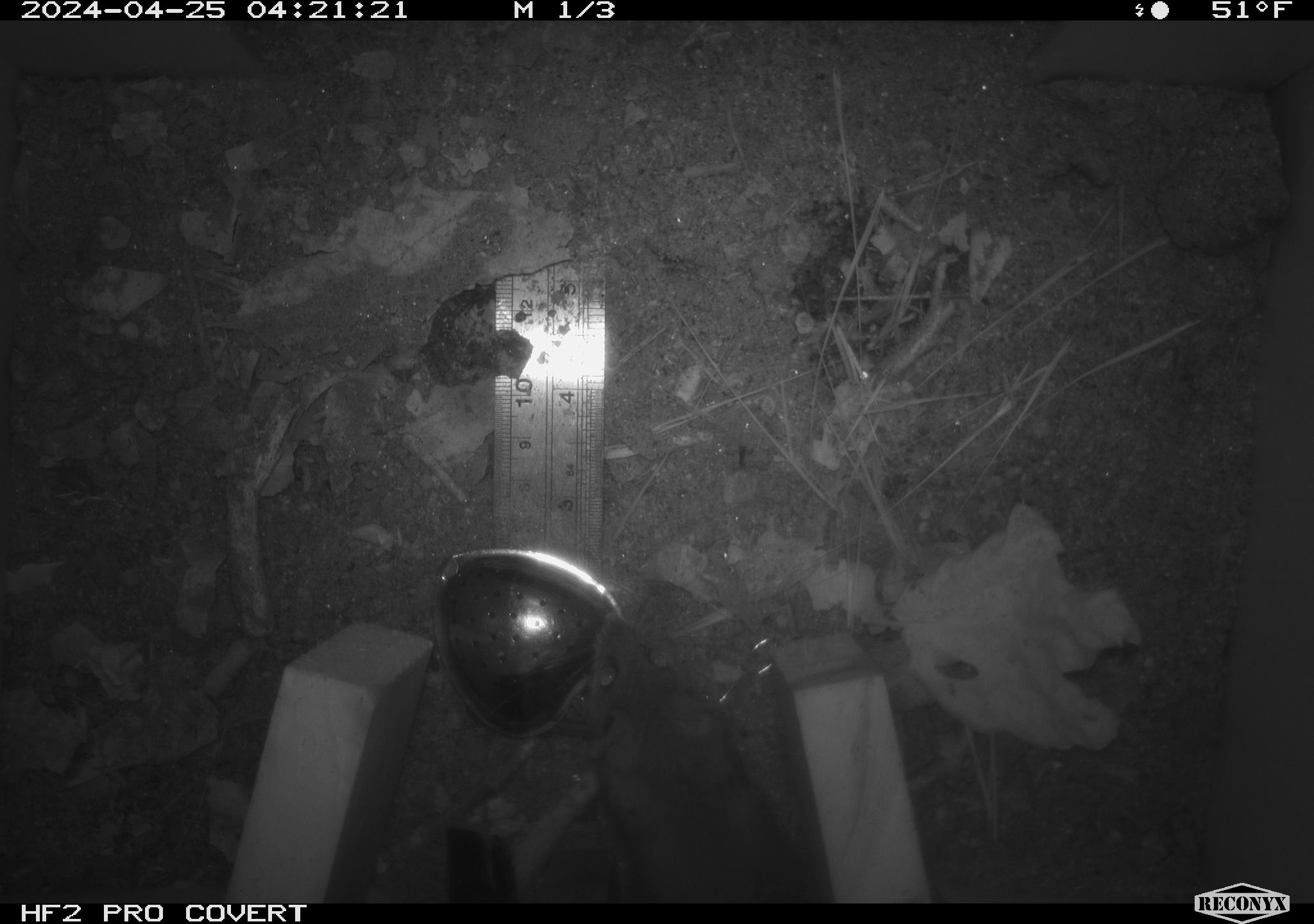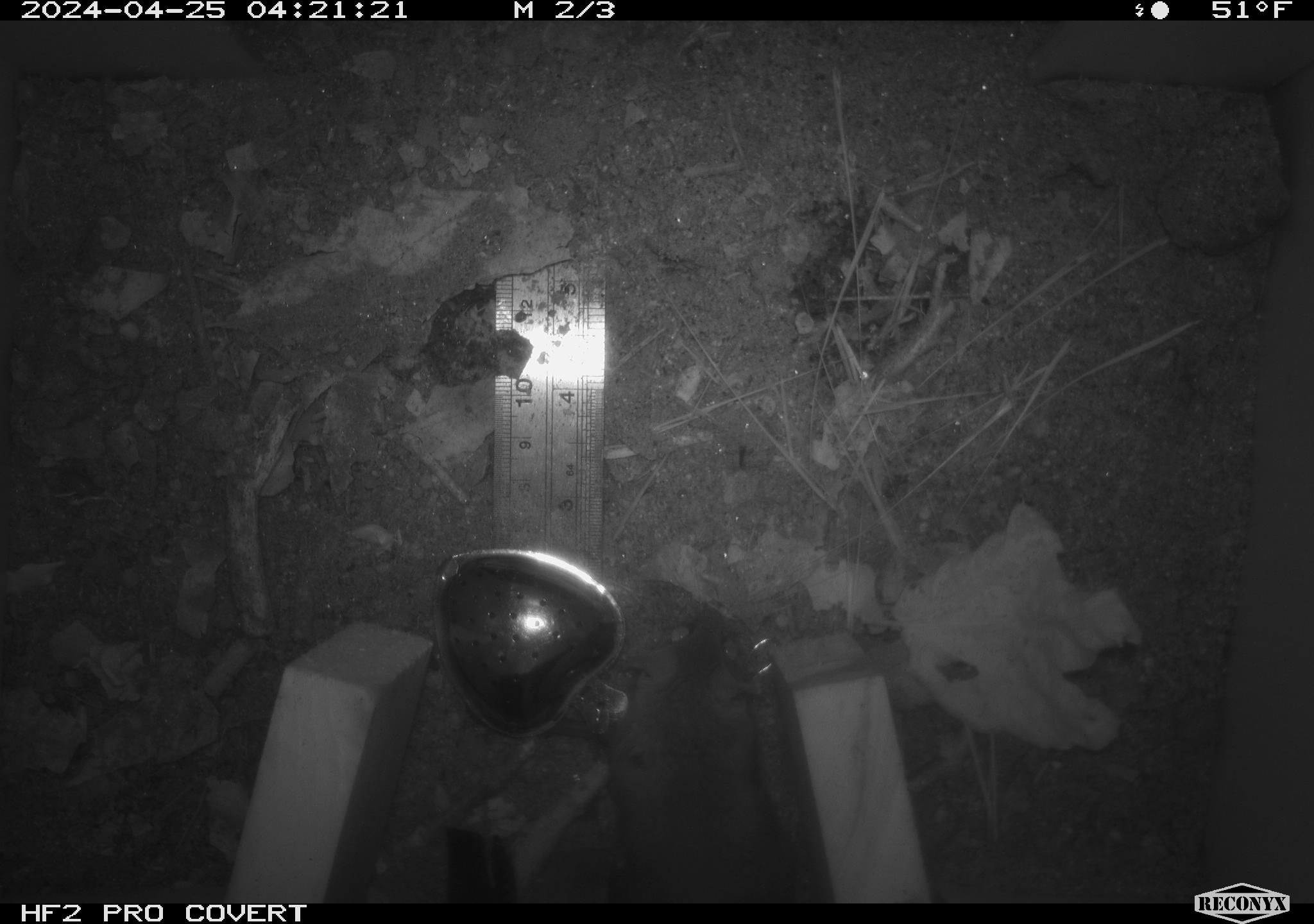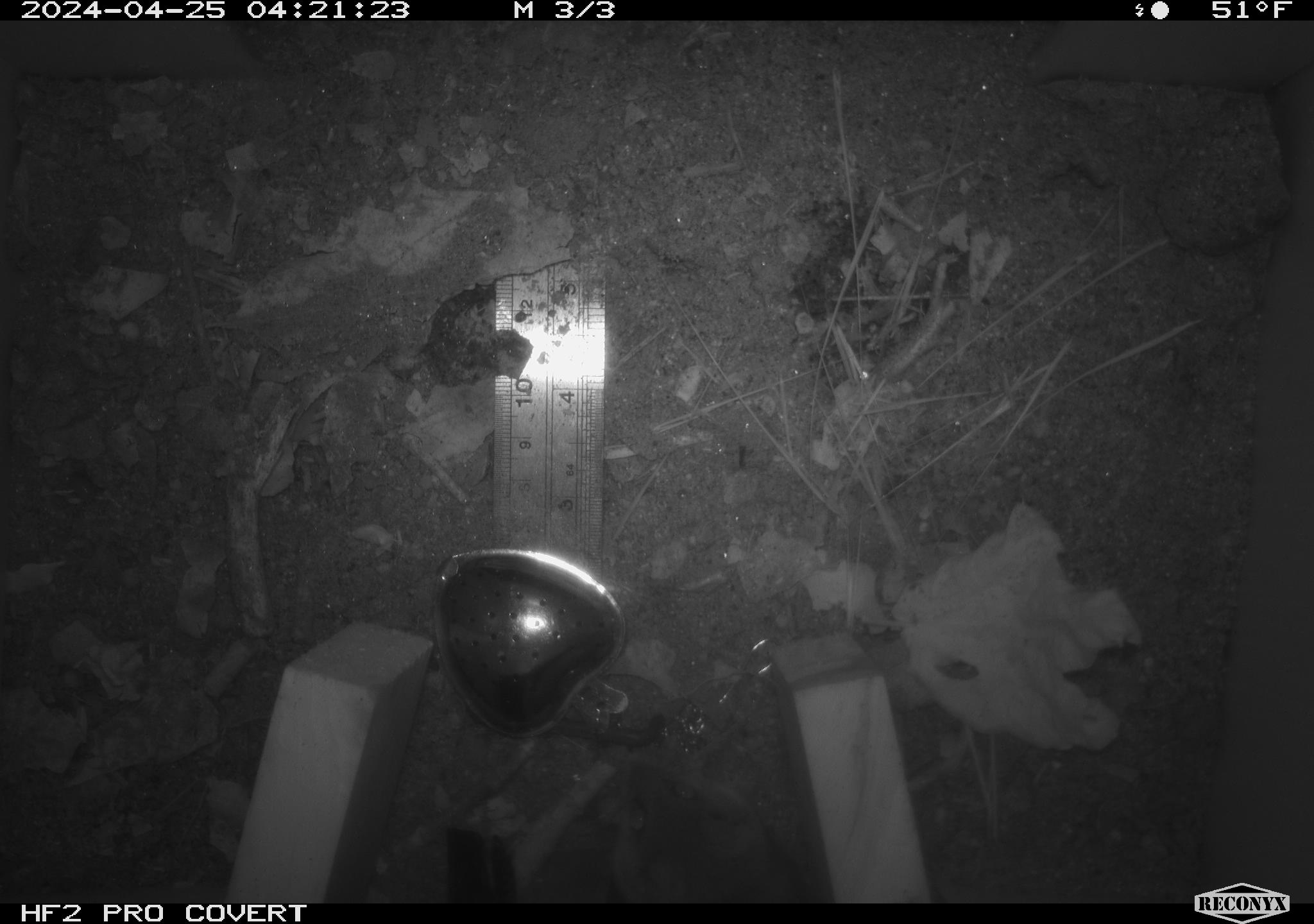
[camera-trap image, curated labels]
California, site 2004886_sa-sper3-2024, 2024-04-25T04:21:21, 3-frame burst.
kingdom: Animalia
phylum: Chordata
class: Mammalia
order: Rodentia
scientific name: Rodentia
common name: mouse species